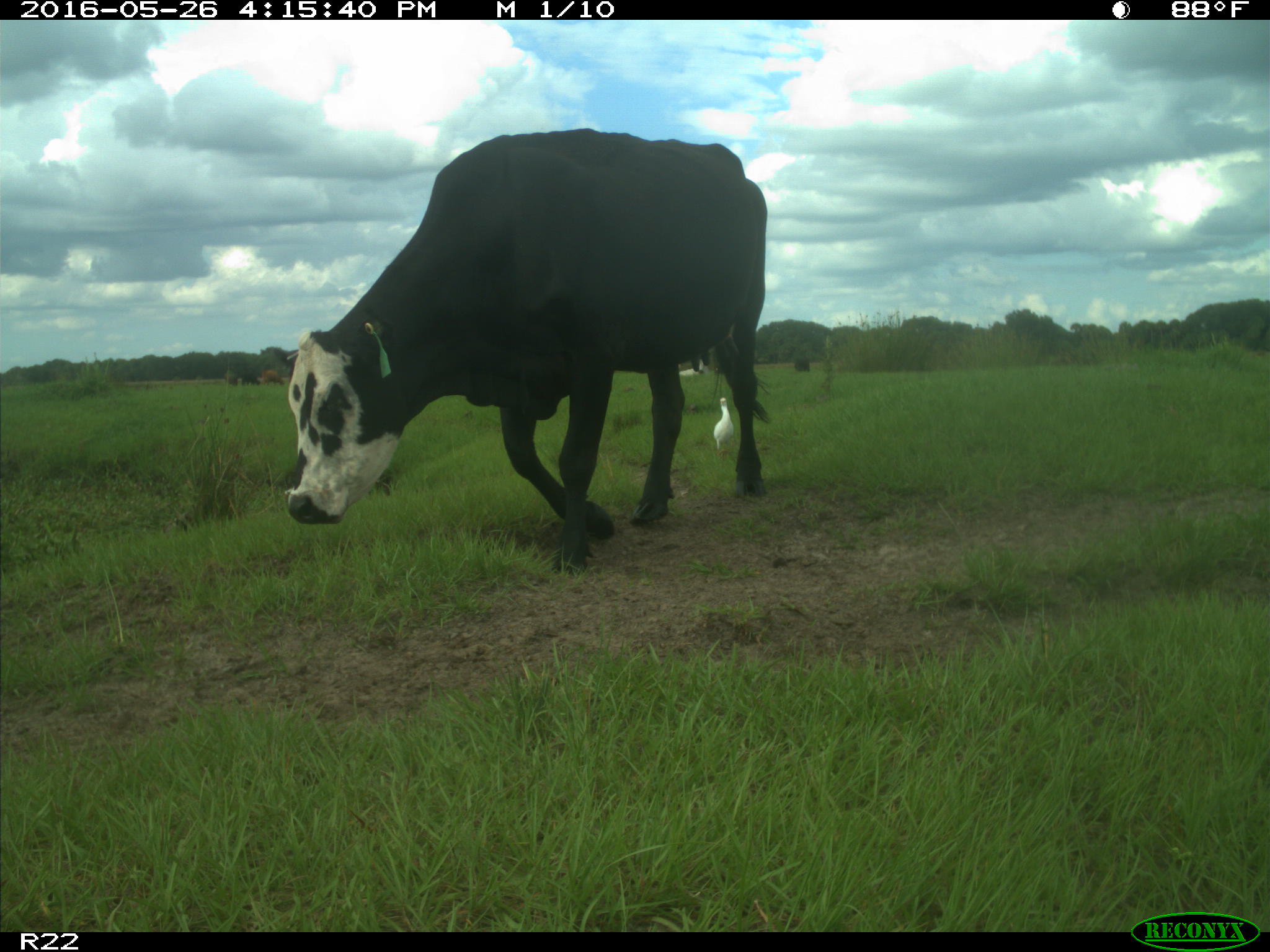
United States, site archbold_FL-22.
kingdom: Animalia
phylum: Chordata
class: Mammalia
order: Artiodactyla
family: Bovidae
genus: Bos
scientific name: Bos taurus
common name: domestic cow